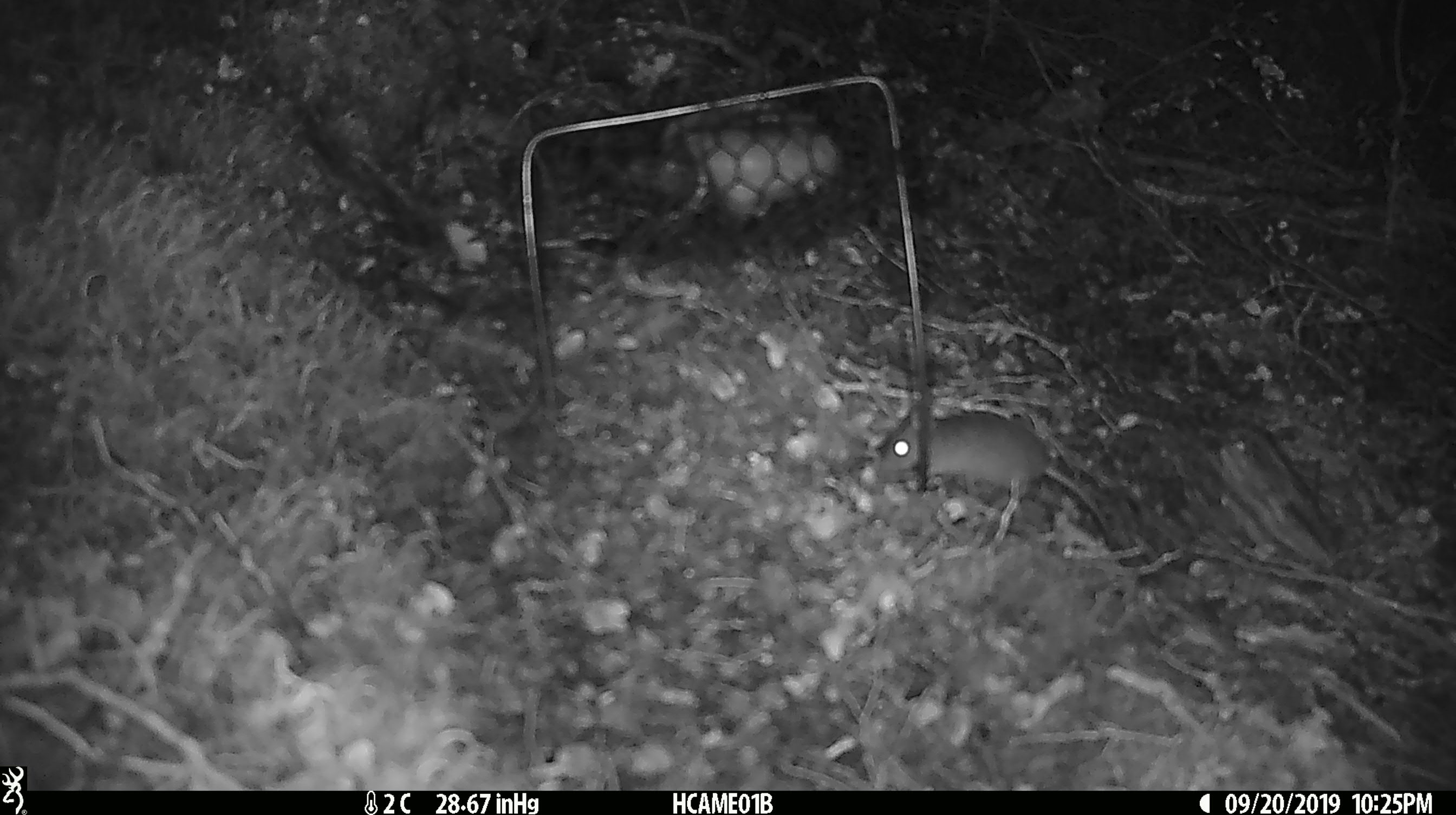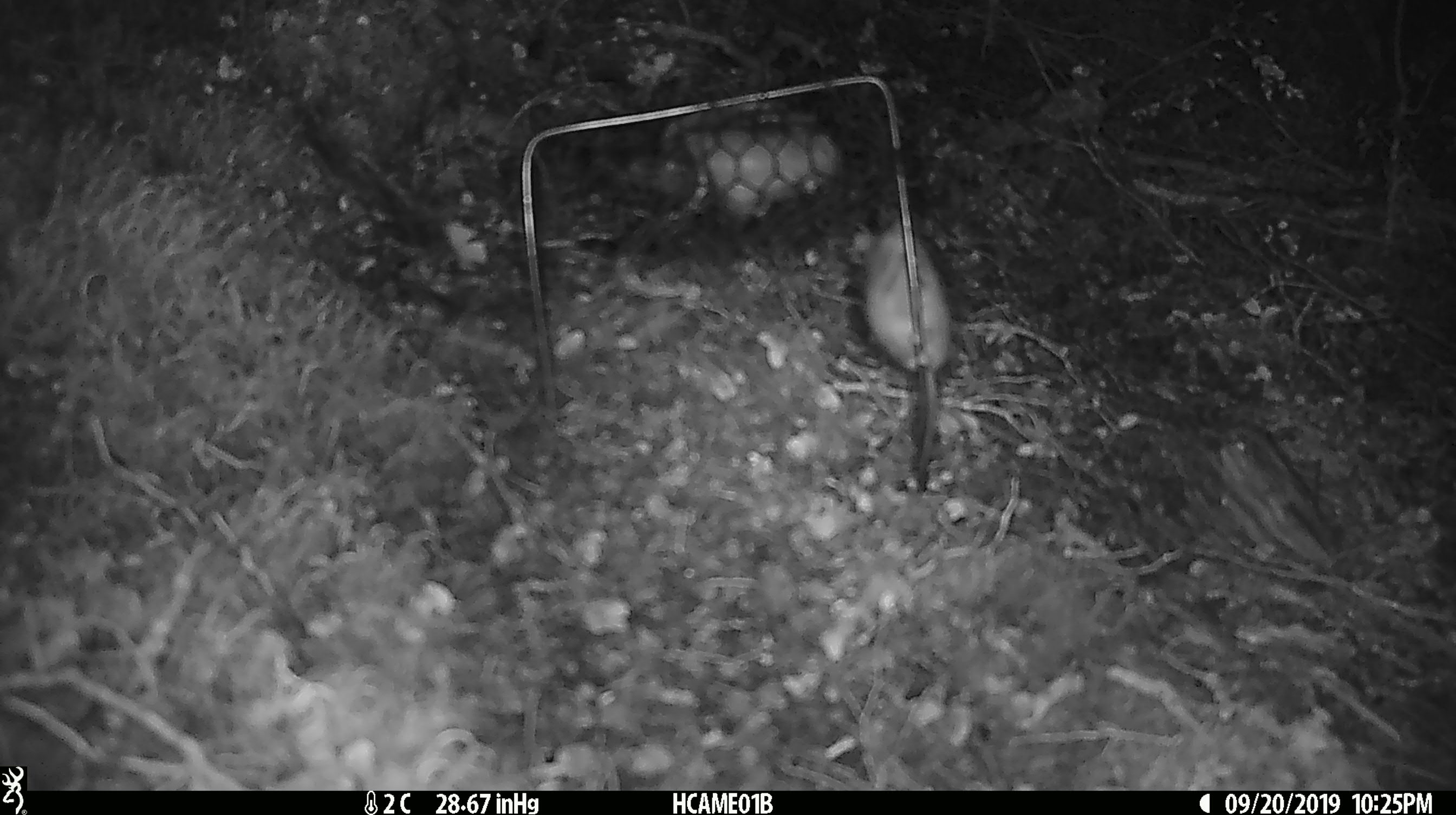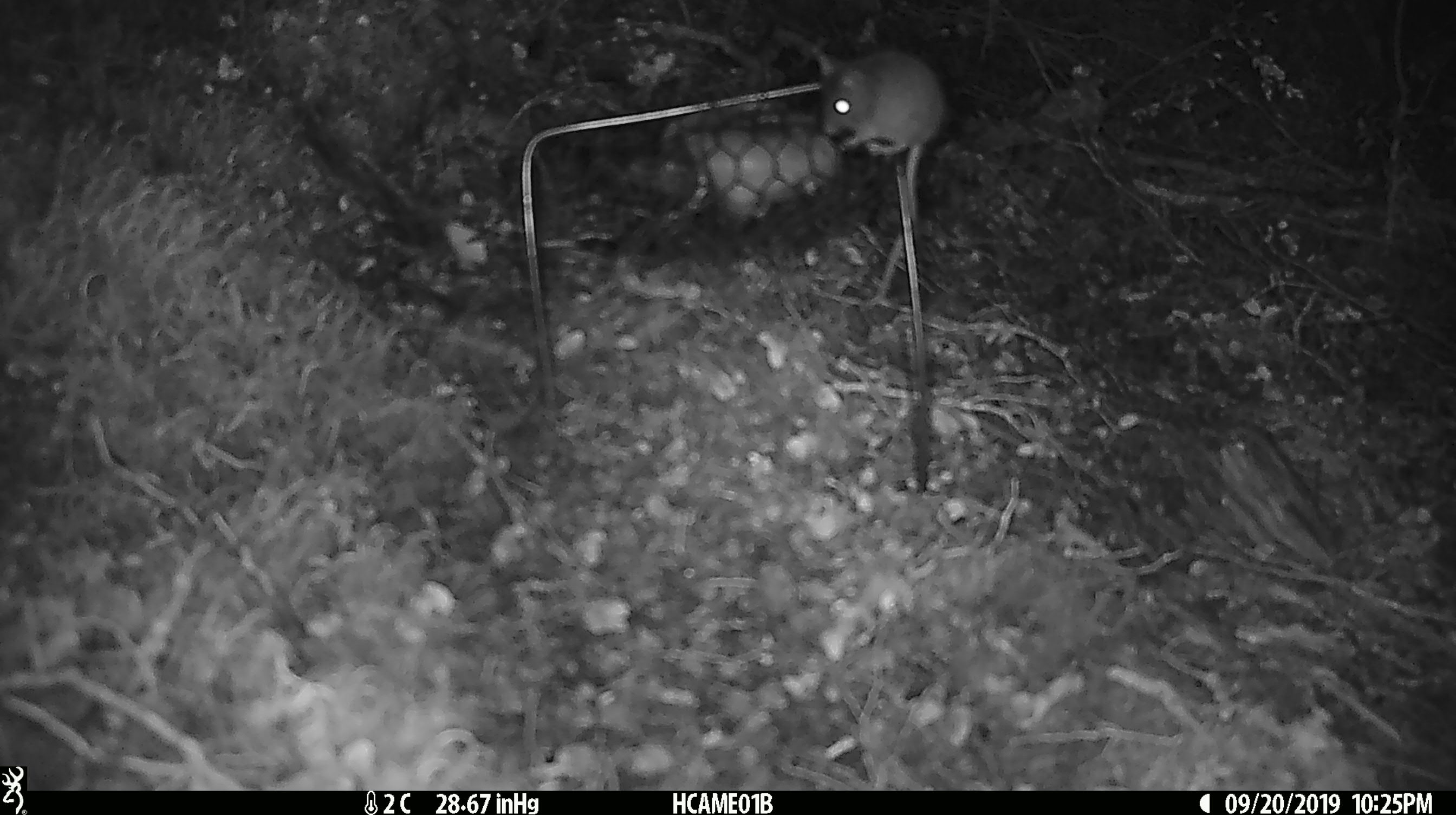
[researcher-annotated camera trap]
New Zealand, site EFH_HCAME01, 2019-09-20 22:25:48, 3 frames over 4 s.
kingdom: Animalia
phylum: Chordata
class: Mammalia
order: Rodentia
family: Muridae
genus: Mus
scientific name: Mus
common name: mouse